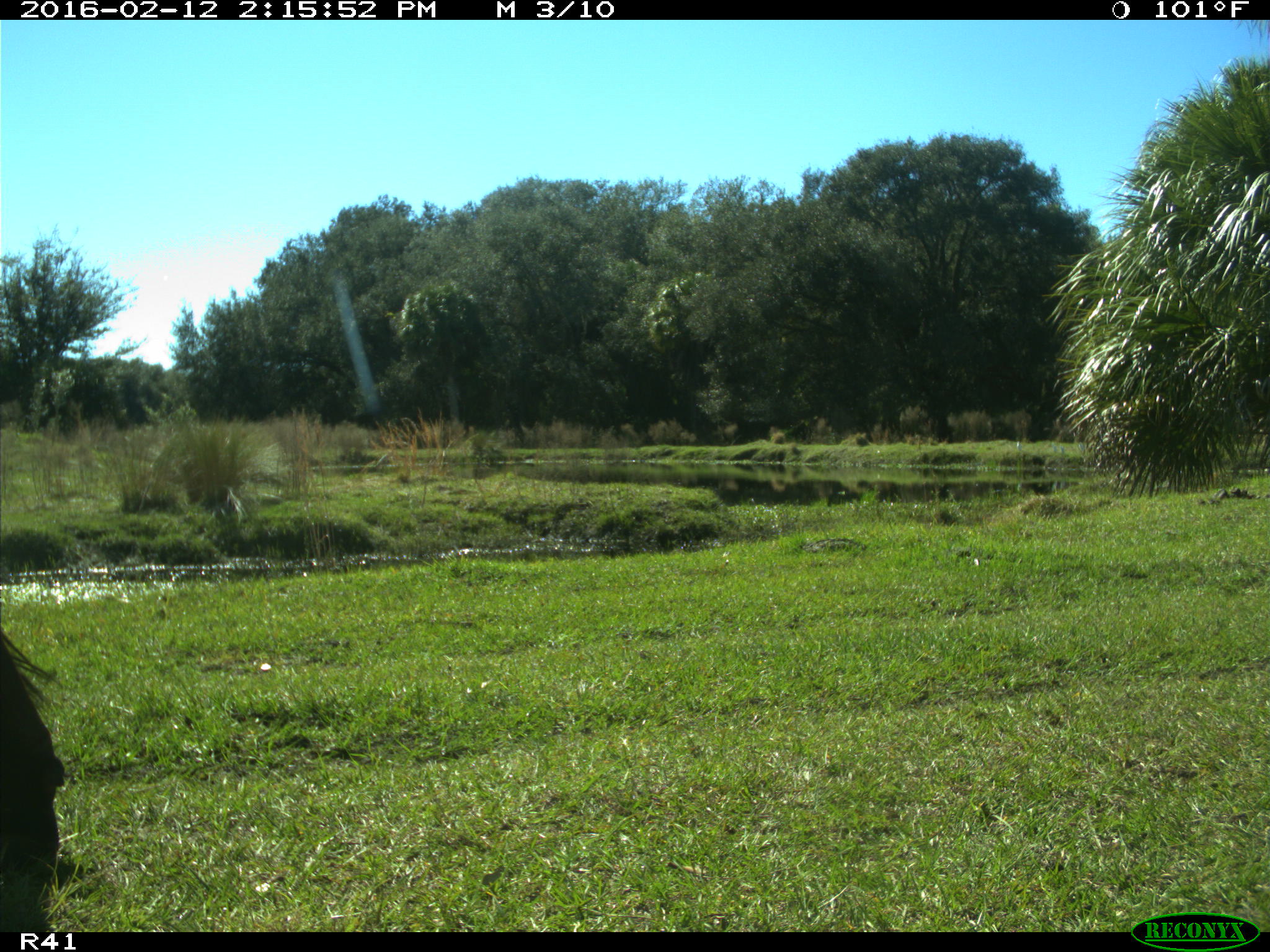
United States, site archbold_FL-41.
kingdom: Animalia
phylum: Chordata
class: Mammalia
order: Artiodactyla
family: Bovidae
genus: Bos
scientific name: Bos taurus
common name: domestic cow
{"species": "Bos taurus (domestic cow)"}